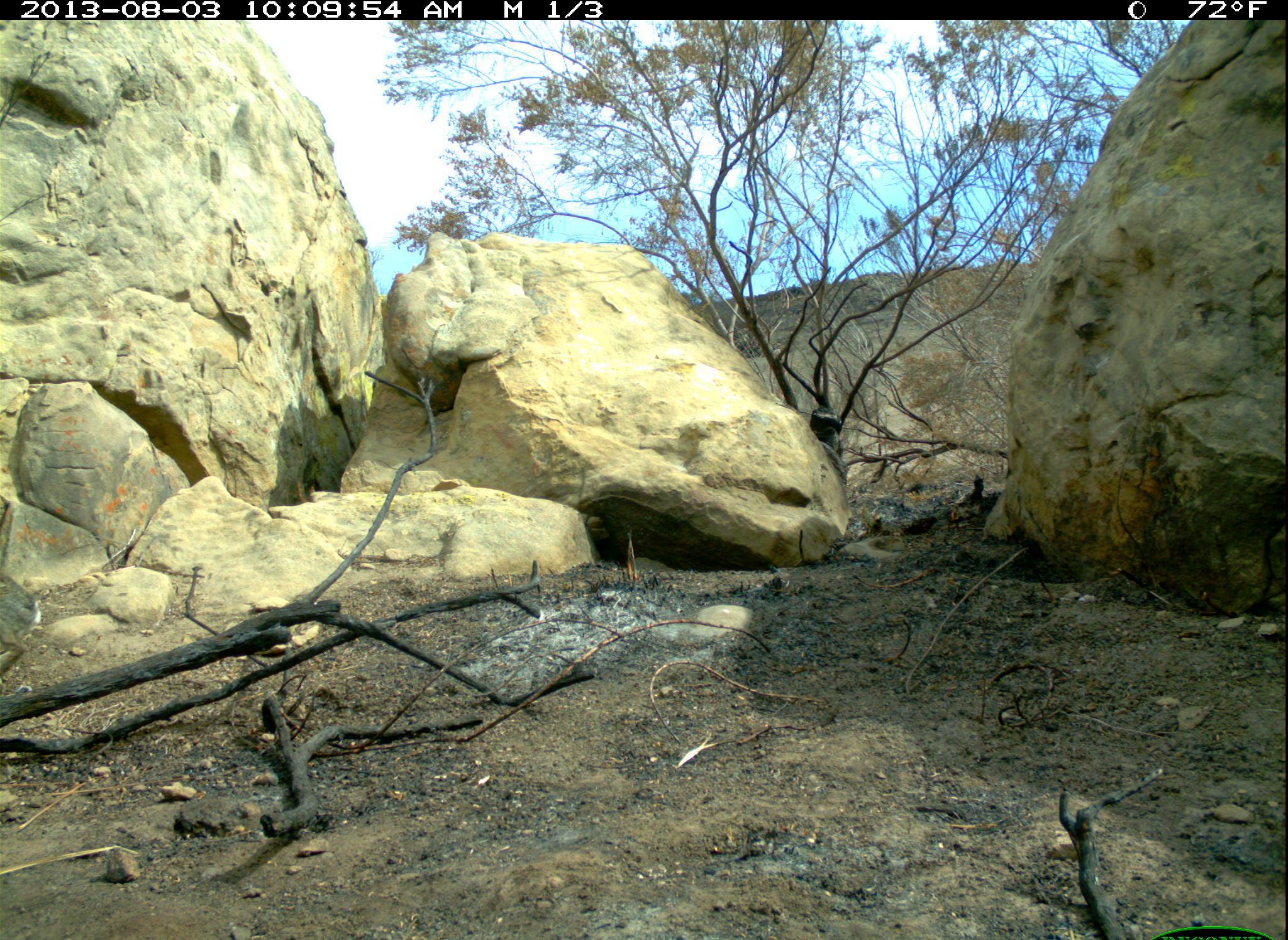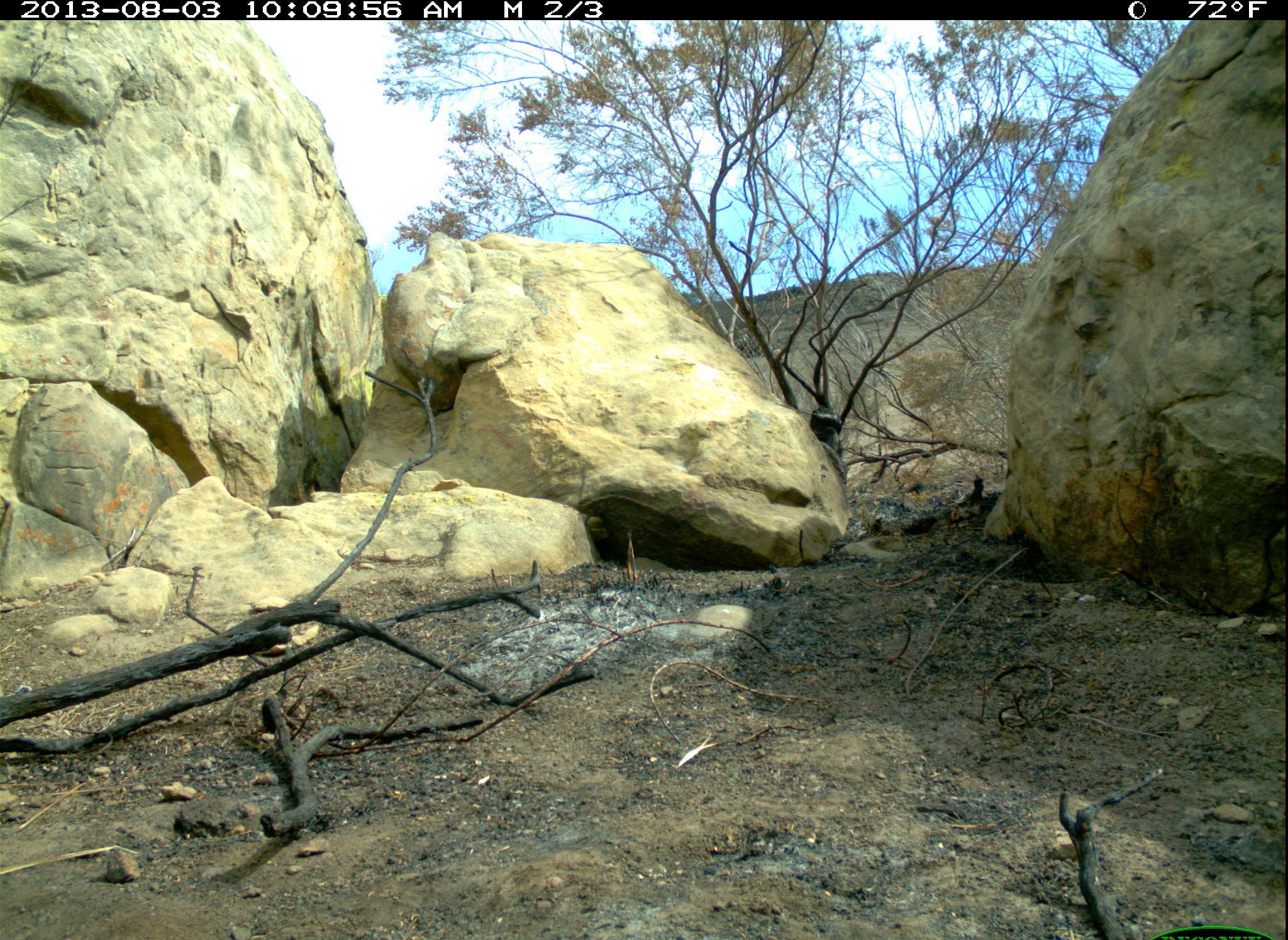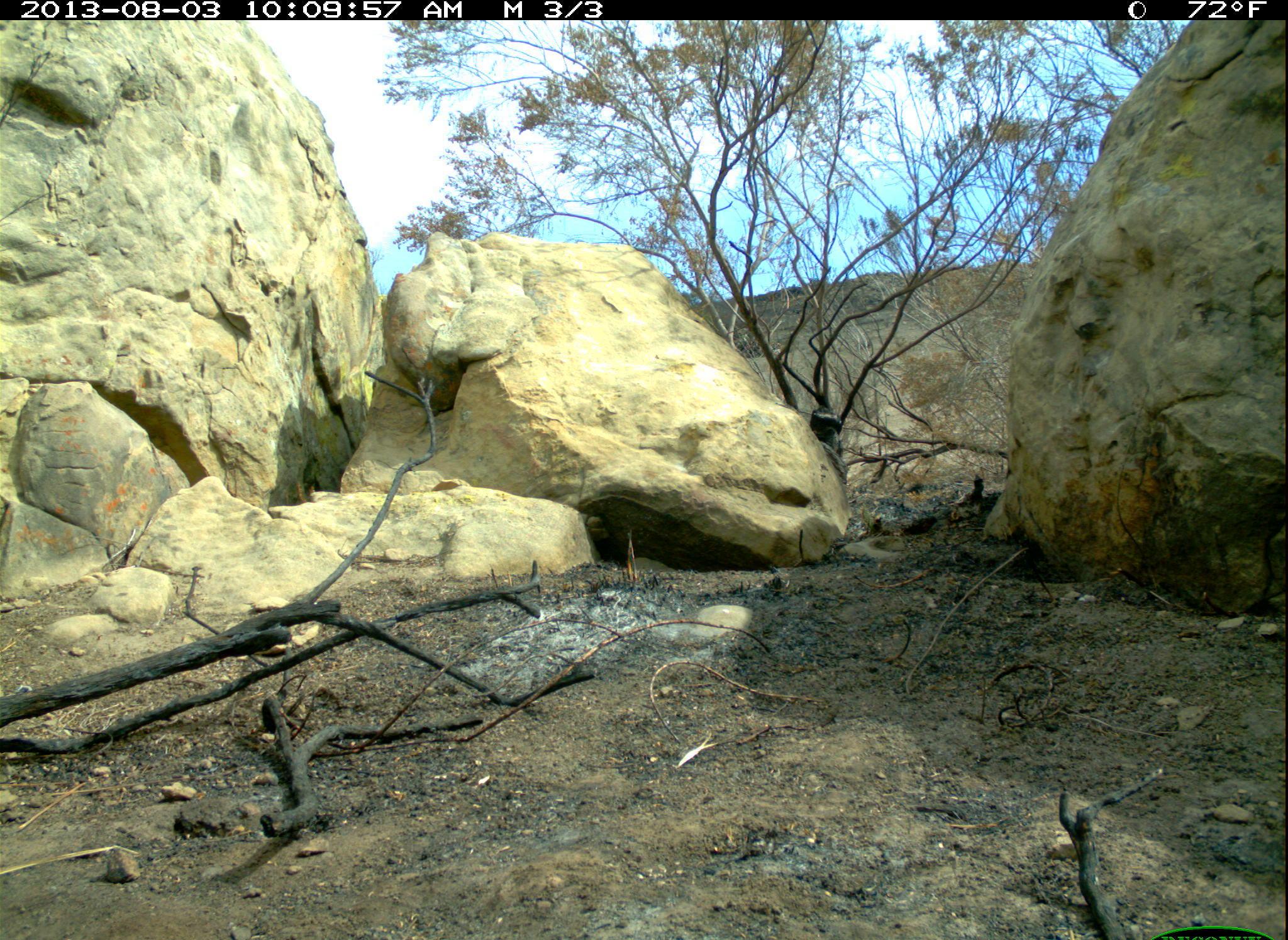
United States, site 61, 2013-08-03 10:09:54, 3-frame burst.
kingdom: Animalia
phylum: Chordata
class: Mammalia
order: Lagomorpha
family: Leporidae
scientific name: Leporidae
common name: rabbits and hares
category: rabbit